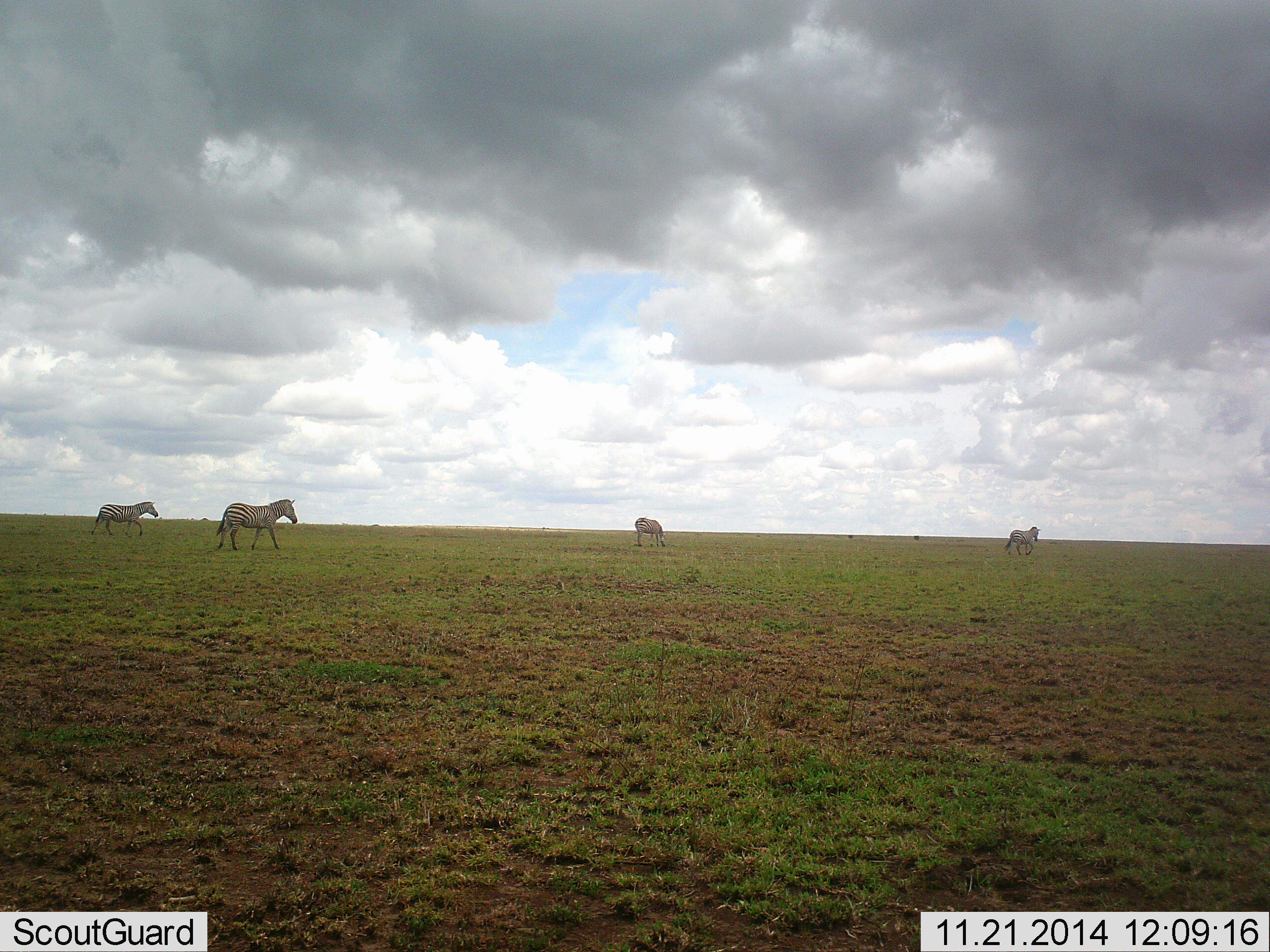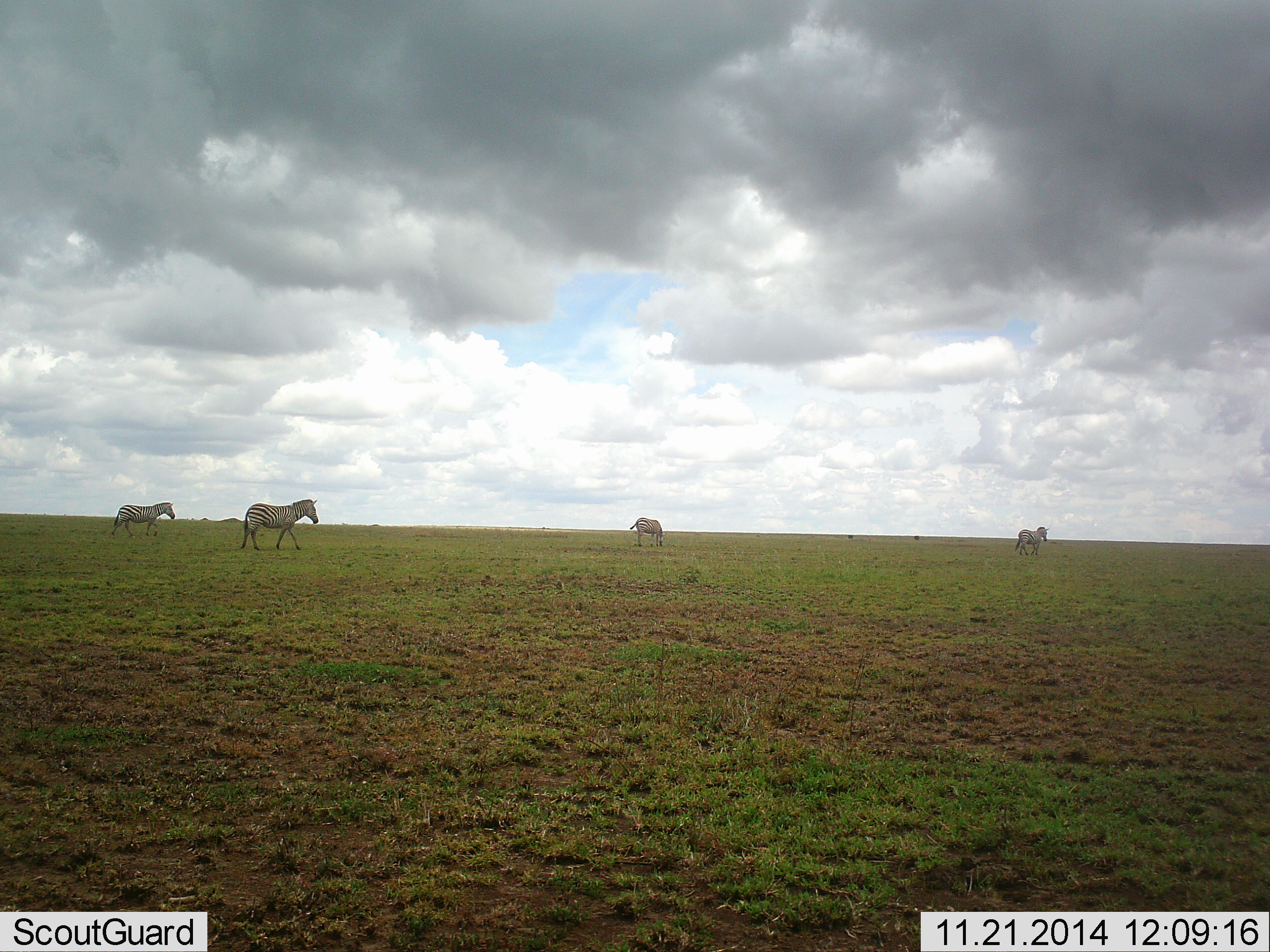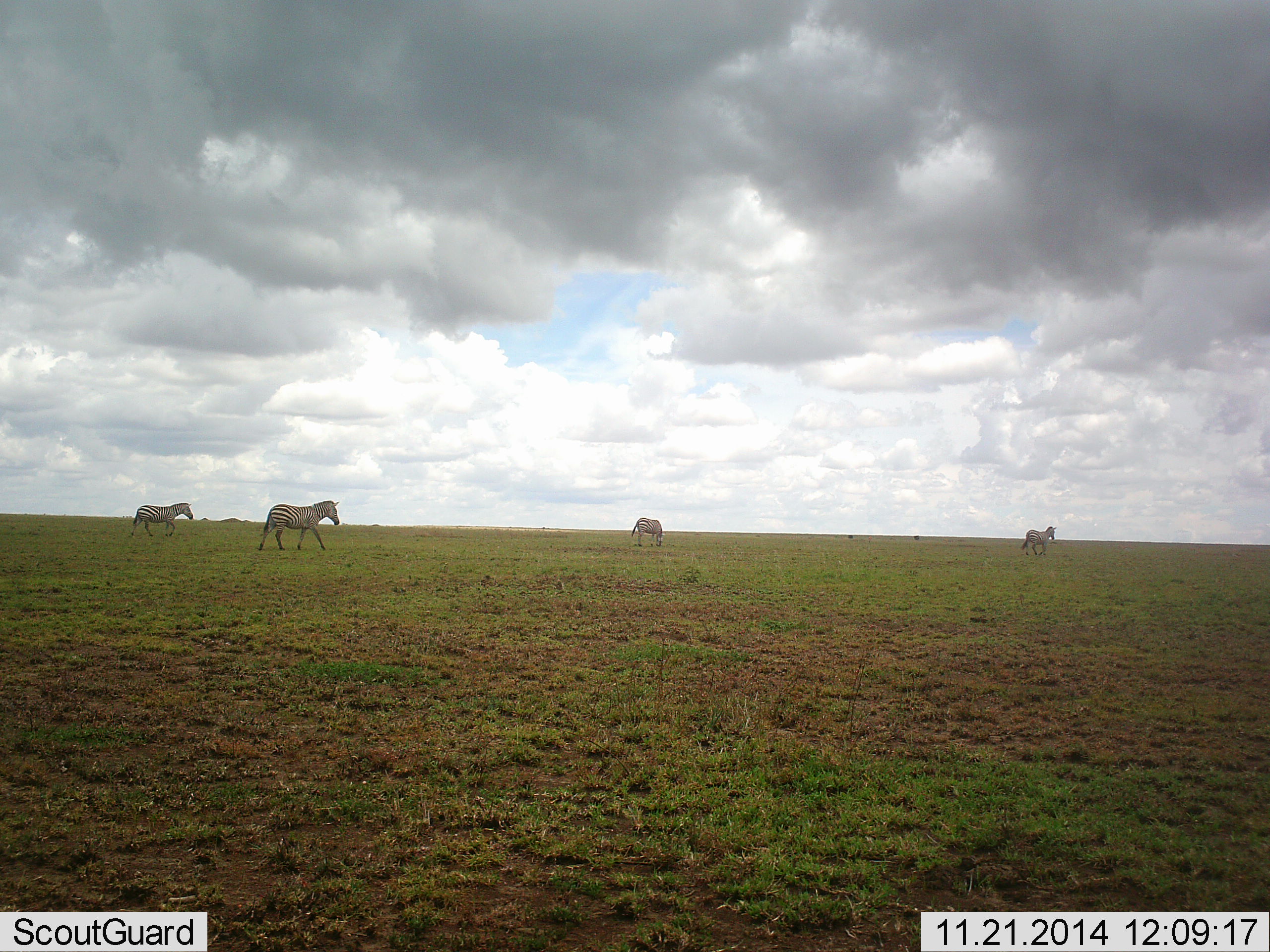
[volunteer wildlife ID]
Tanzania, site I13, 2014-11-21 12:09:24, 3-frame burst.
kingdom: Animalia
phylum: Chordata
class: Mammalia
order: Perissodactyla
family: Equidae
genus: Equus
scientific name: Equus quagga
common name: plains zebra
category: zebra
Zebra (plains zebra) (Equus quagga), count 4. Behavior (volunteer vote fractions): standing 10%, resting 0%, moving 90%, interacting 0%. Young present (vote fraction): 0%. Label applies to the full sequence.